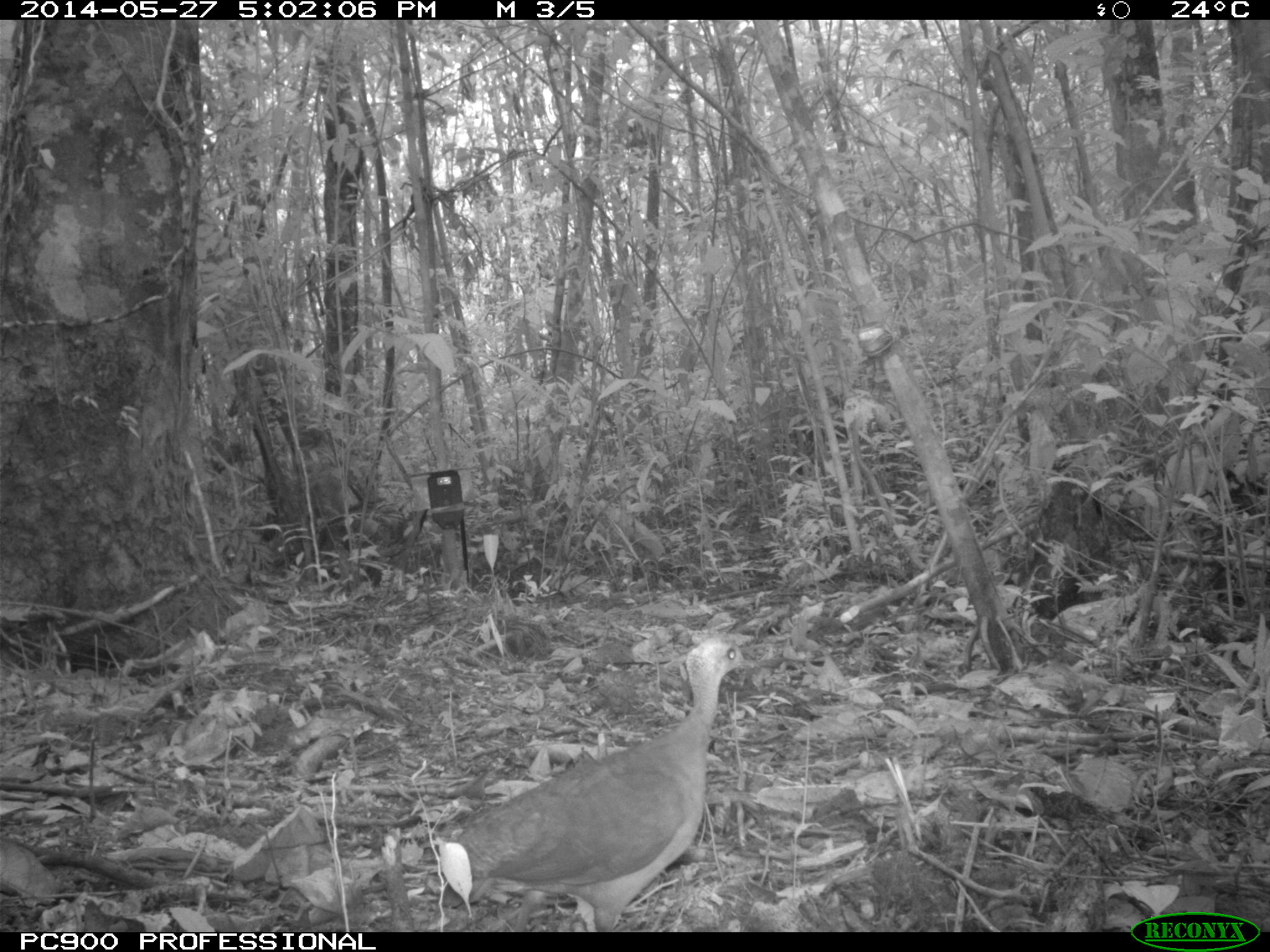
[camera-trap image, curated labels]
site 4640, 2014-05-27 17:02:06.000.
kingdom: Animalia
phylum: Chordata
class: Aves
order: Tinamiformes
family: Tinamidae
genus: Tinamus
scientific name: Tinamus major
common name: great tinamou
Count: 1.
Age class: adult.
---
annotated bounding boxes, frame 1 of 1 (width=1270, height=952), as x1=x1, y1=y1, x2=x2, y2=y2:
tinamus major: x1=437, y1=635, x2=755, y2=931